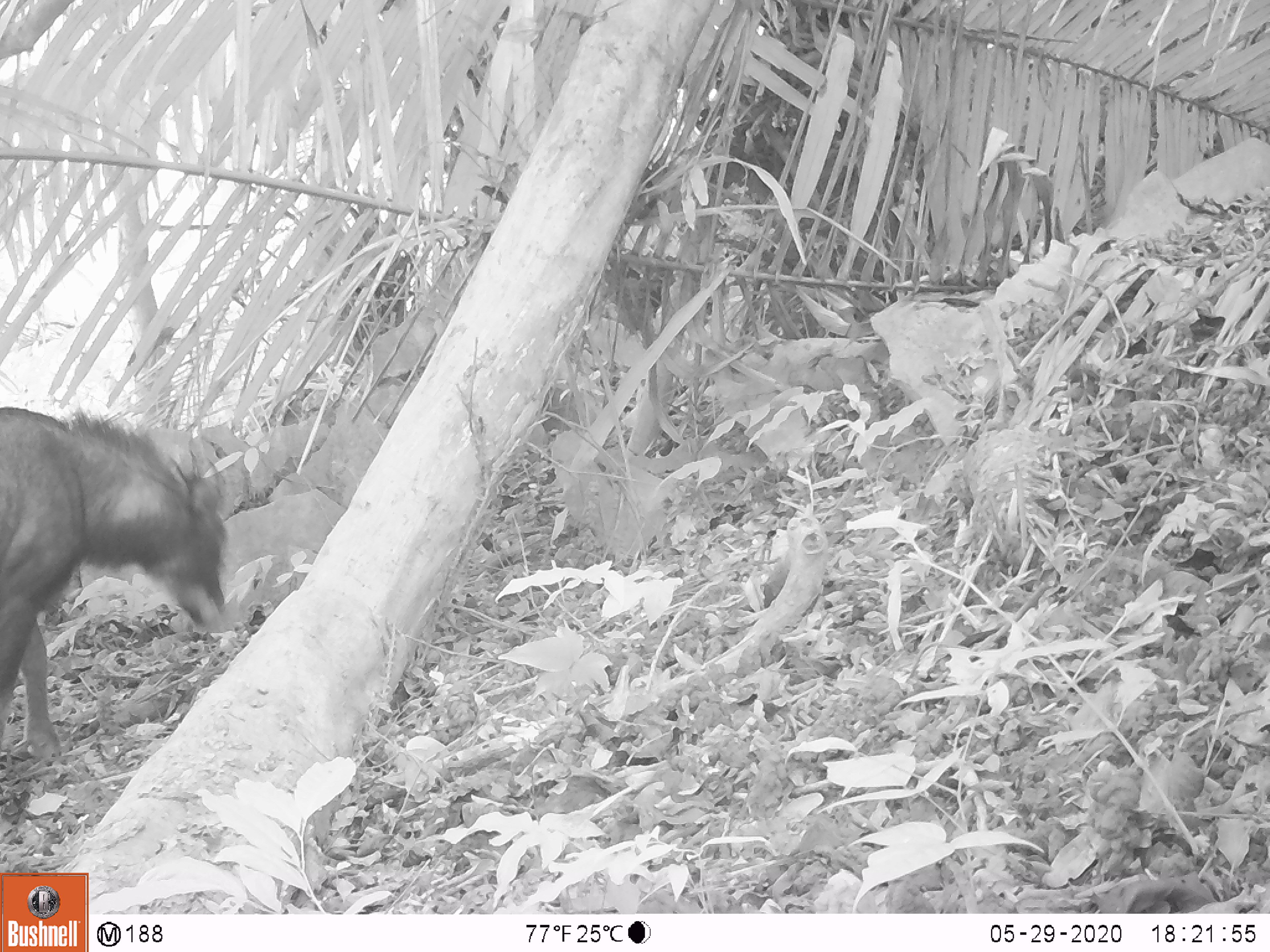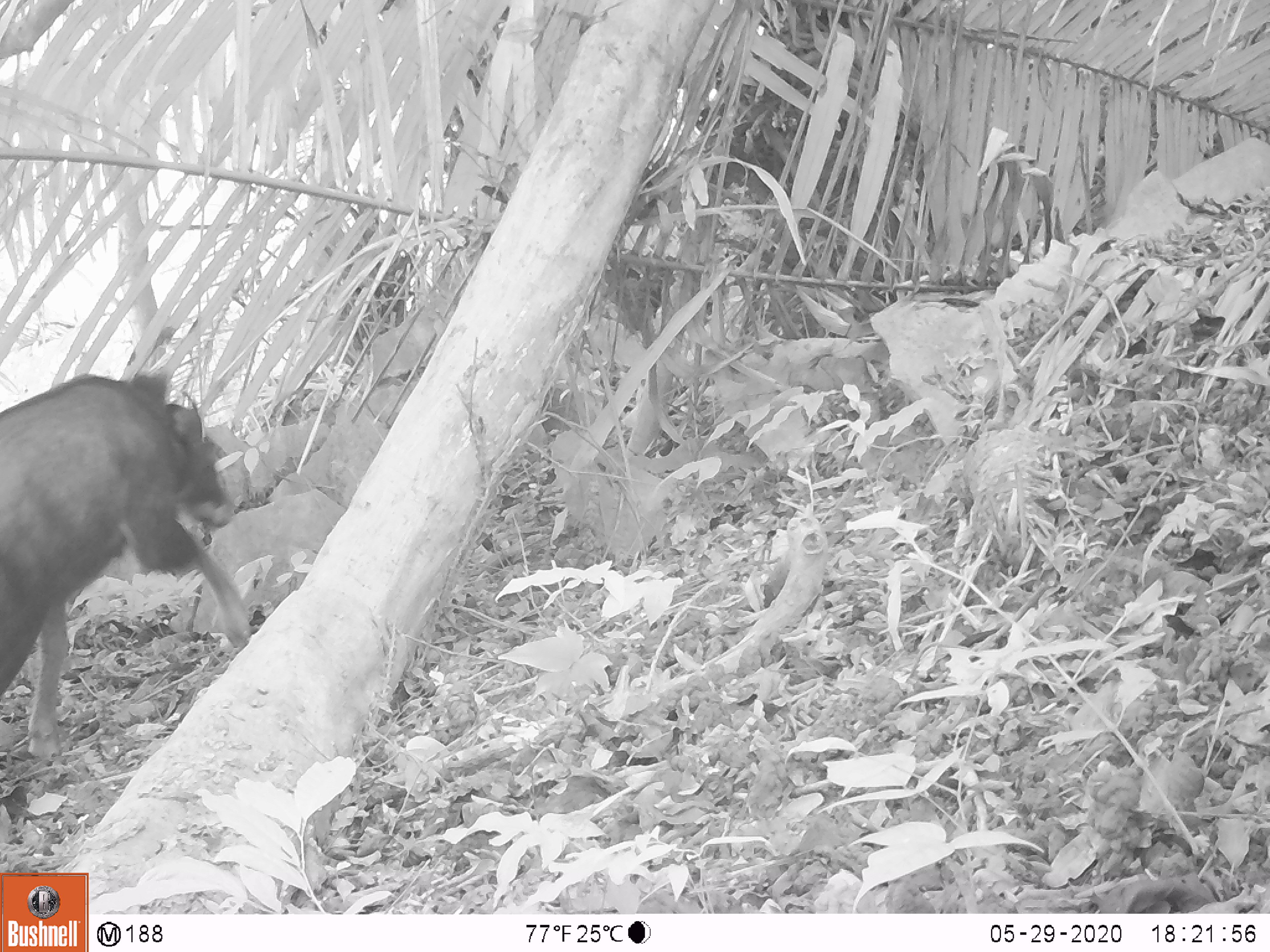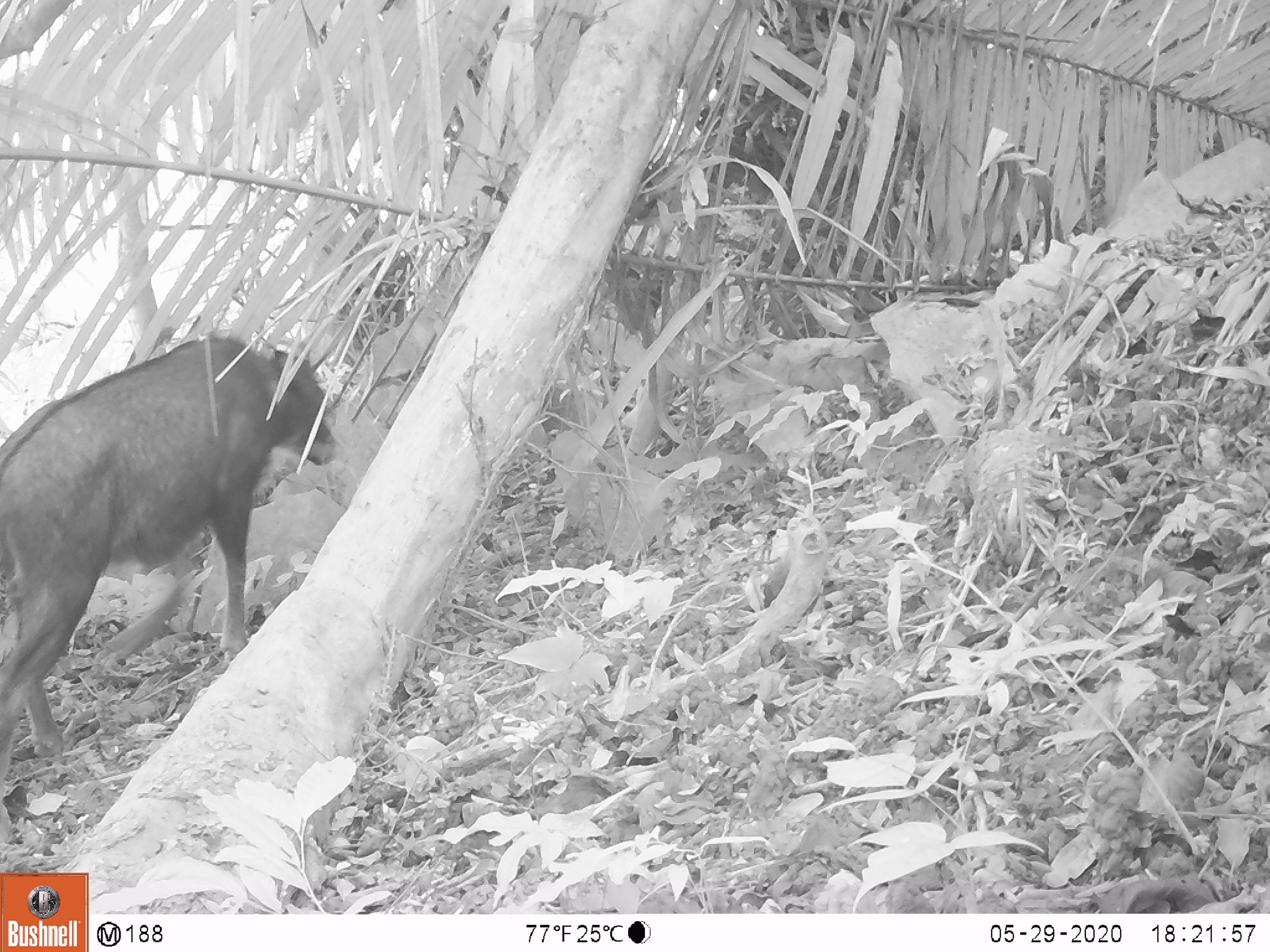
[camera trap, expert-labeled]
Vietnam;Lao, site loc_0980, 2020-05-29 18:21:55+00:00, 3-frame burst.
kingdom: Animalia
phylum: Chordata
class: Mammalia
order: Artiodactyla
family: Bovidae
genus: Capricornis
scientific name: Capricornis sumatraensis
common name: chinese serow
Chinese serow (Capricornis sumatraensis). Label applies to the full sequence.